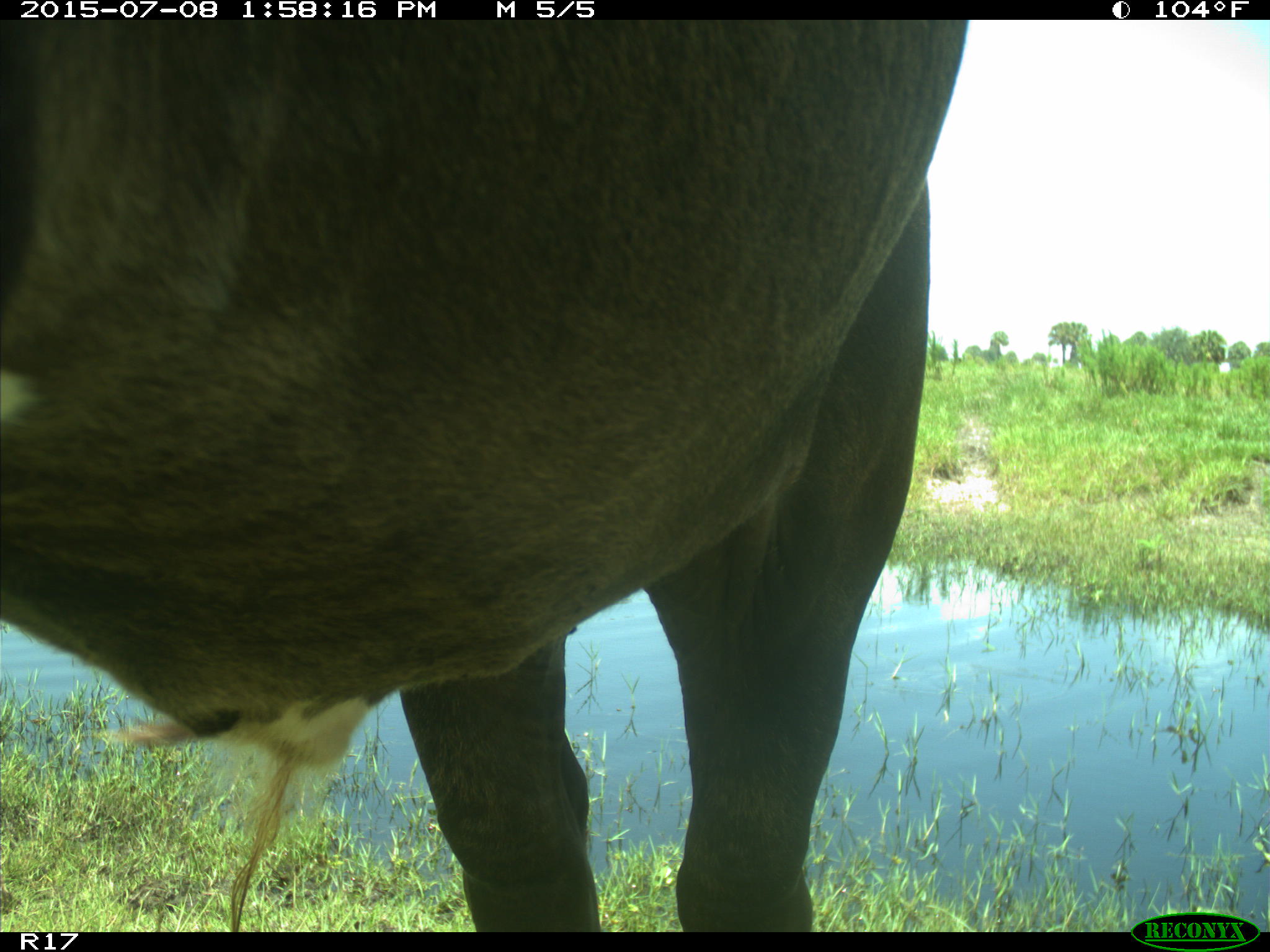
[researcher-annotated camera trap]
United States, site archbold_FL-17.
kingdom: Animalia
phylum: Chordata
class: Mammalia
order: Artiodactyla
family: Bovidae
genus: Bos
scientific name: Bos taurus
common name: domestic cow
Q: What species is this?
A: Bos taurus (domestic cow).